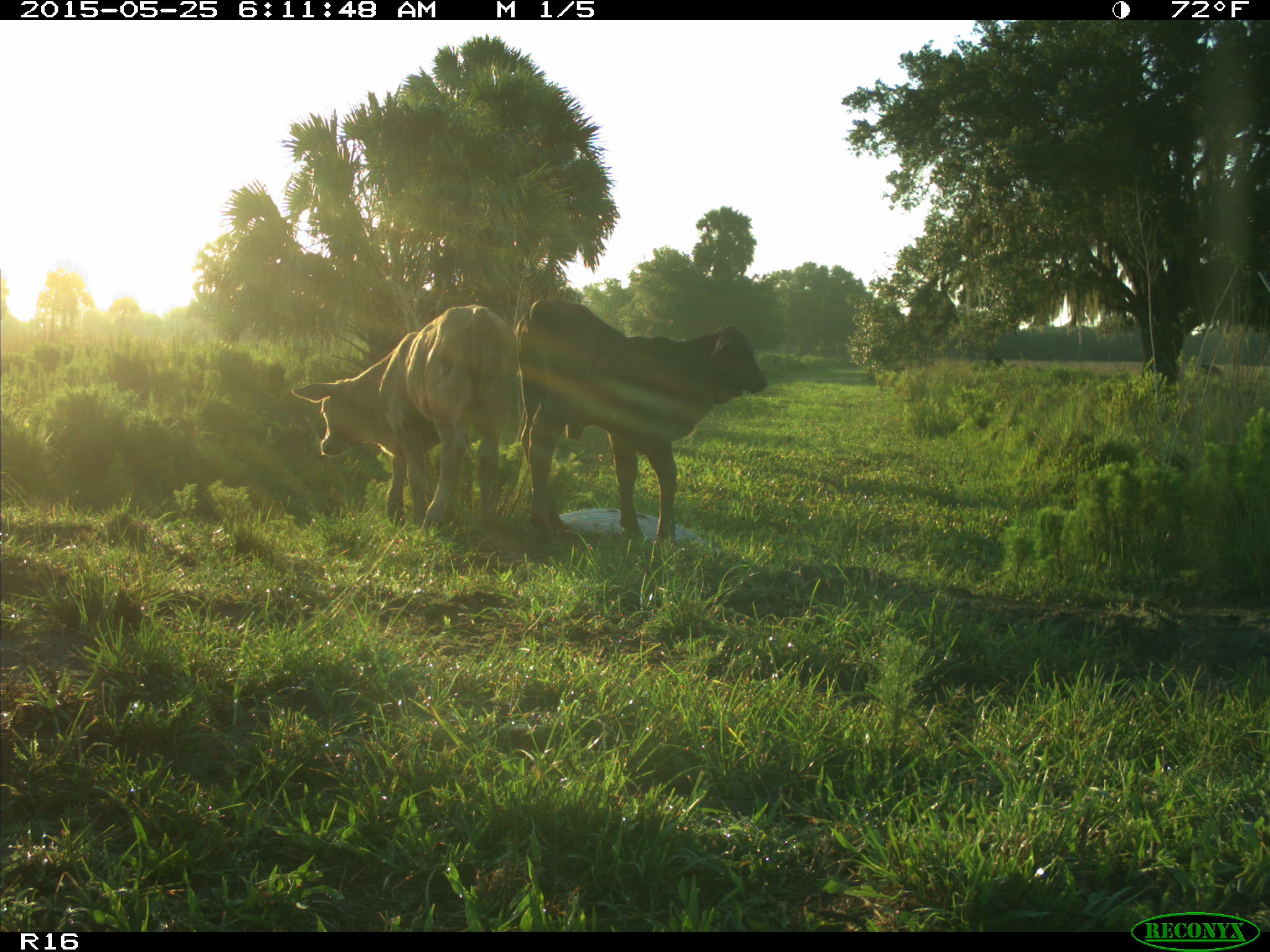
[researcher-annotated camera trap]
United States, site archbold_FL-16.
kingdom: Animalia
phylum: Chordata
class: Mammalia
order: Artiodactyla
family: Bovidae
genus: Bos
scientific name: Bos taurus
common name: domestic cow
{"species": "Bos taurus (domestic cow)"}